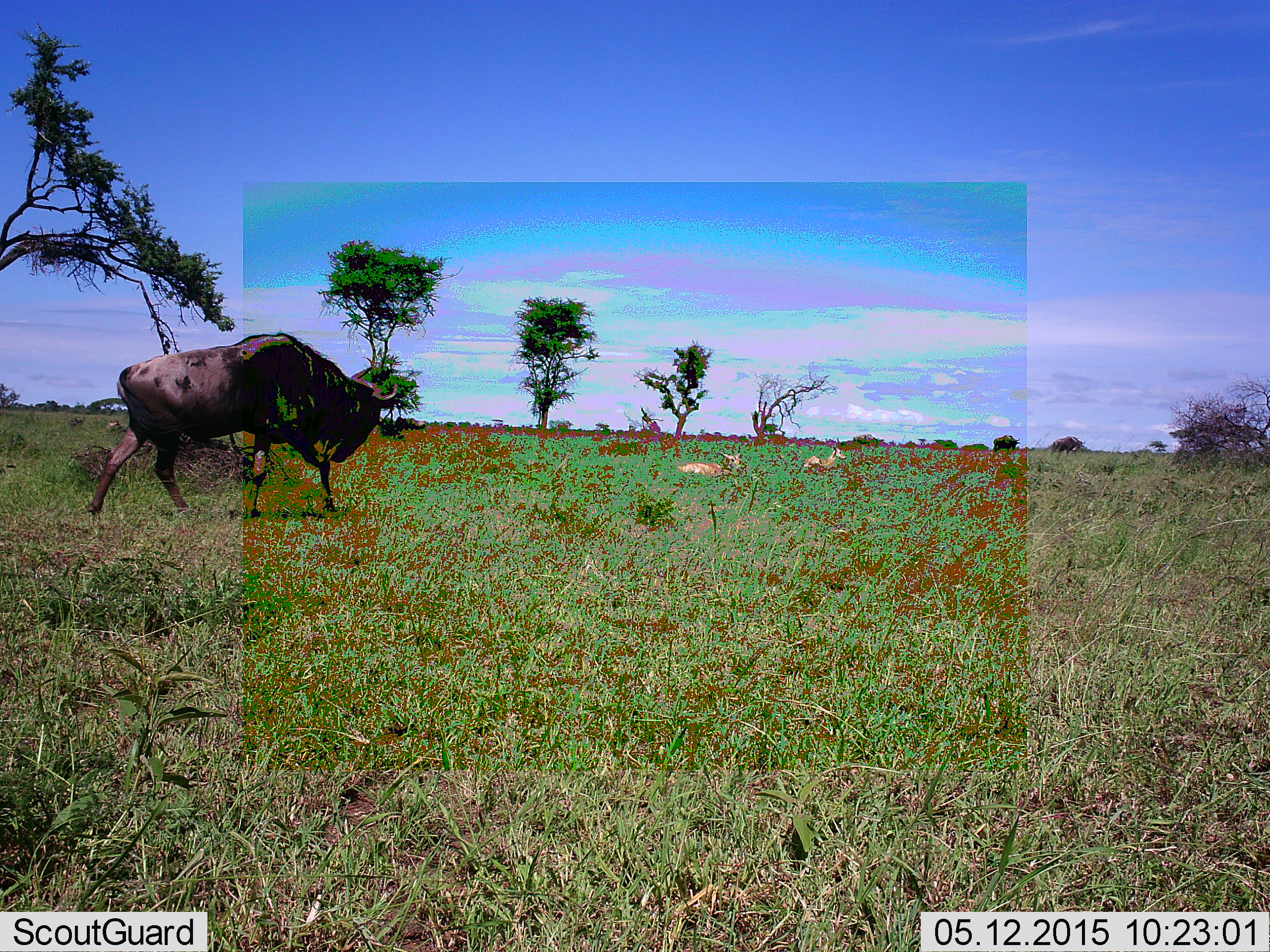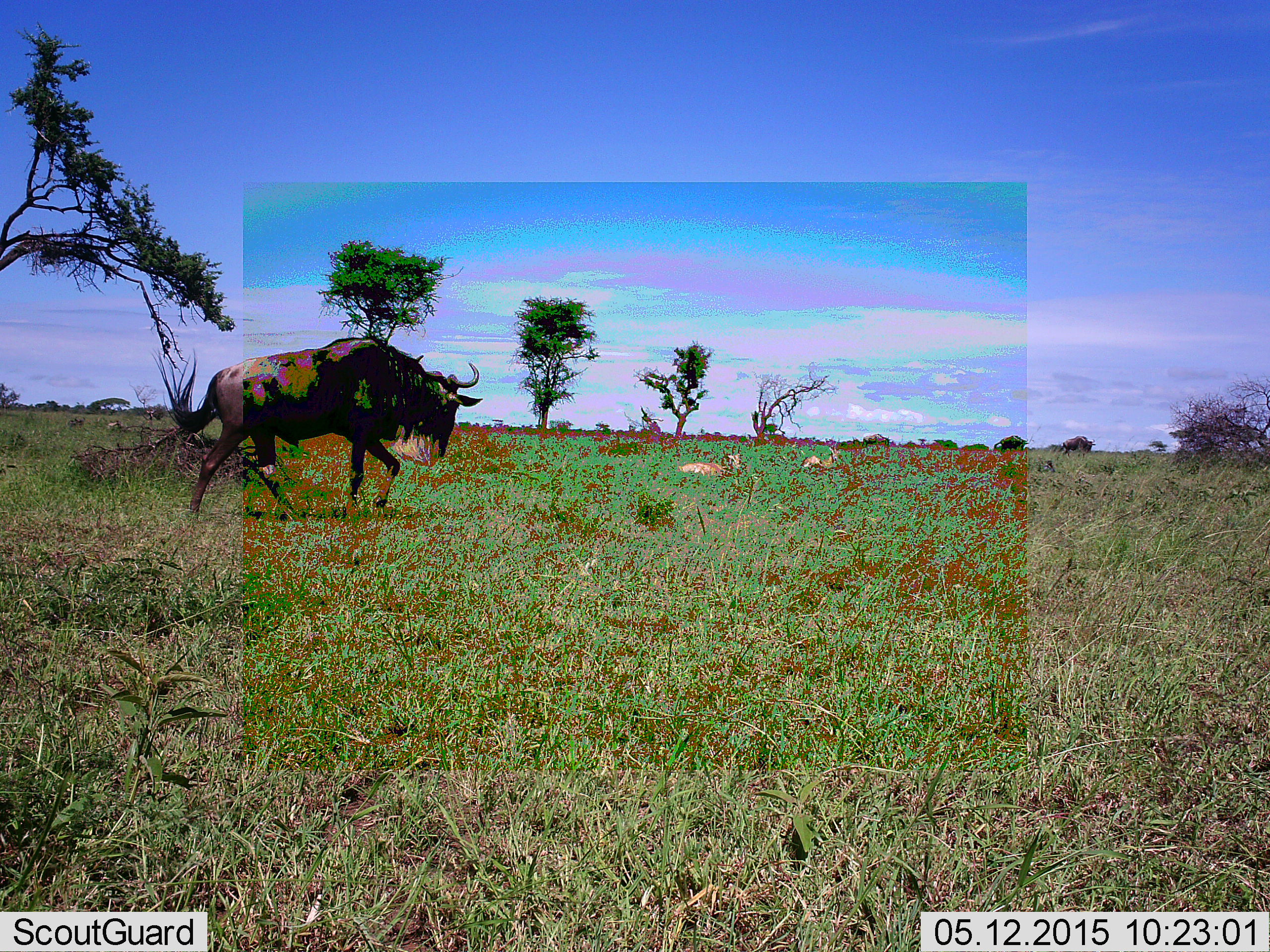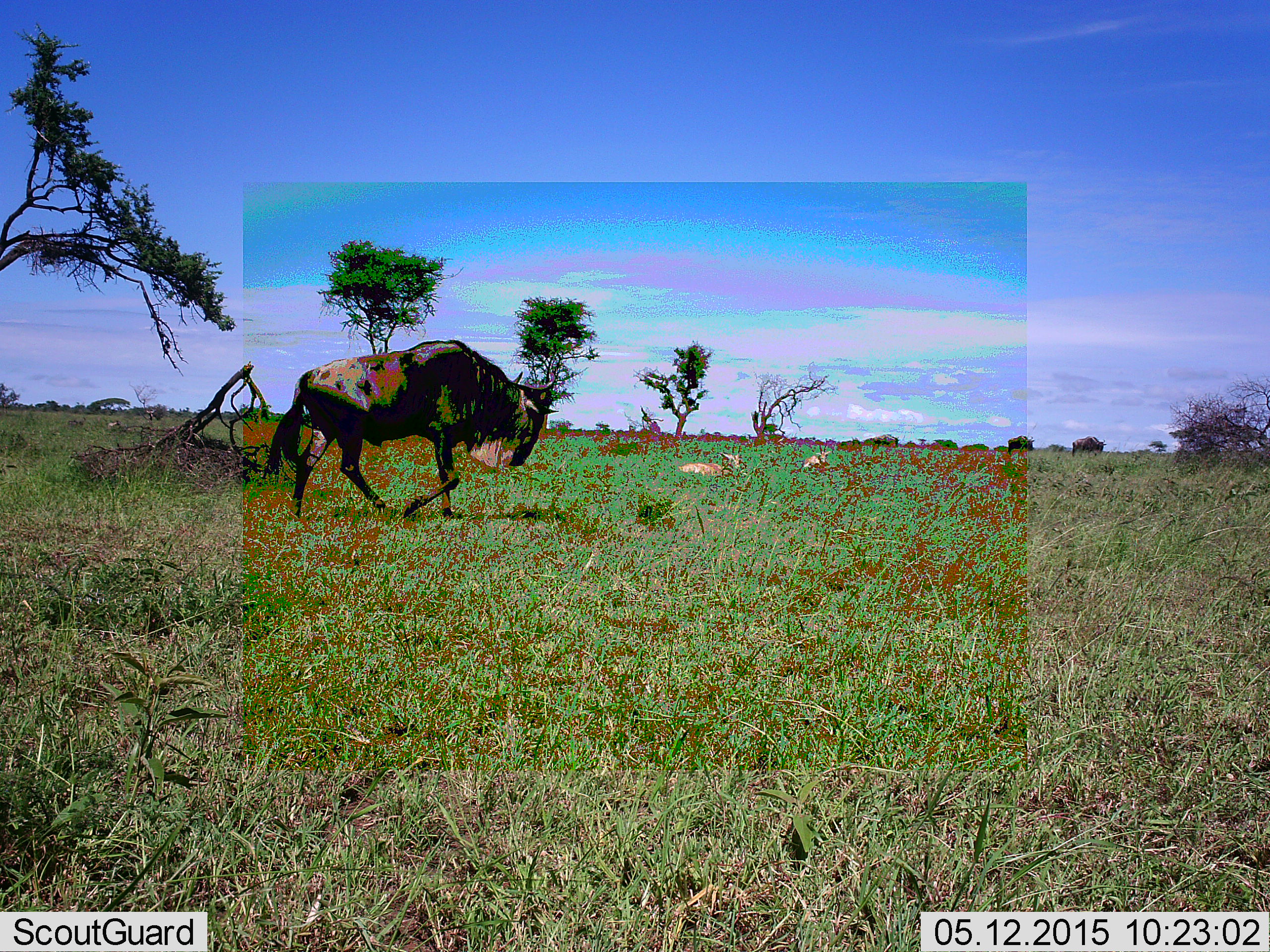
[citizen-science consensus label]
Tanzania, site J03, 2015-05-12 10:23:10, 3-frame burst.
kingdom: Animalia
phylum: Chordata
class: Mammalia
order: Artiodactyla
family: Bovidae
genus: Connochaetes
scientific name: Connochaetes taurinus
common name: blue wildebeest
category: wildebeest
Wildebeest (blue wildebeest) (Connochaetes taurinus), count 3. Behavior (volunteer vote fractions): standing 10%, resting 5%, moving 95%, interacting 0%. Young present (vote fraction): 5%. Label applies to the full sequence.